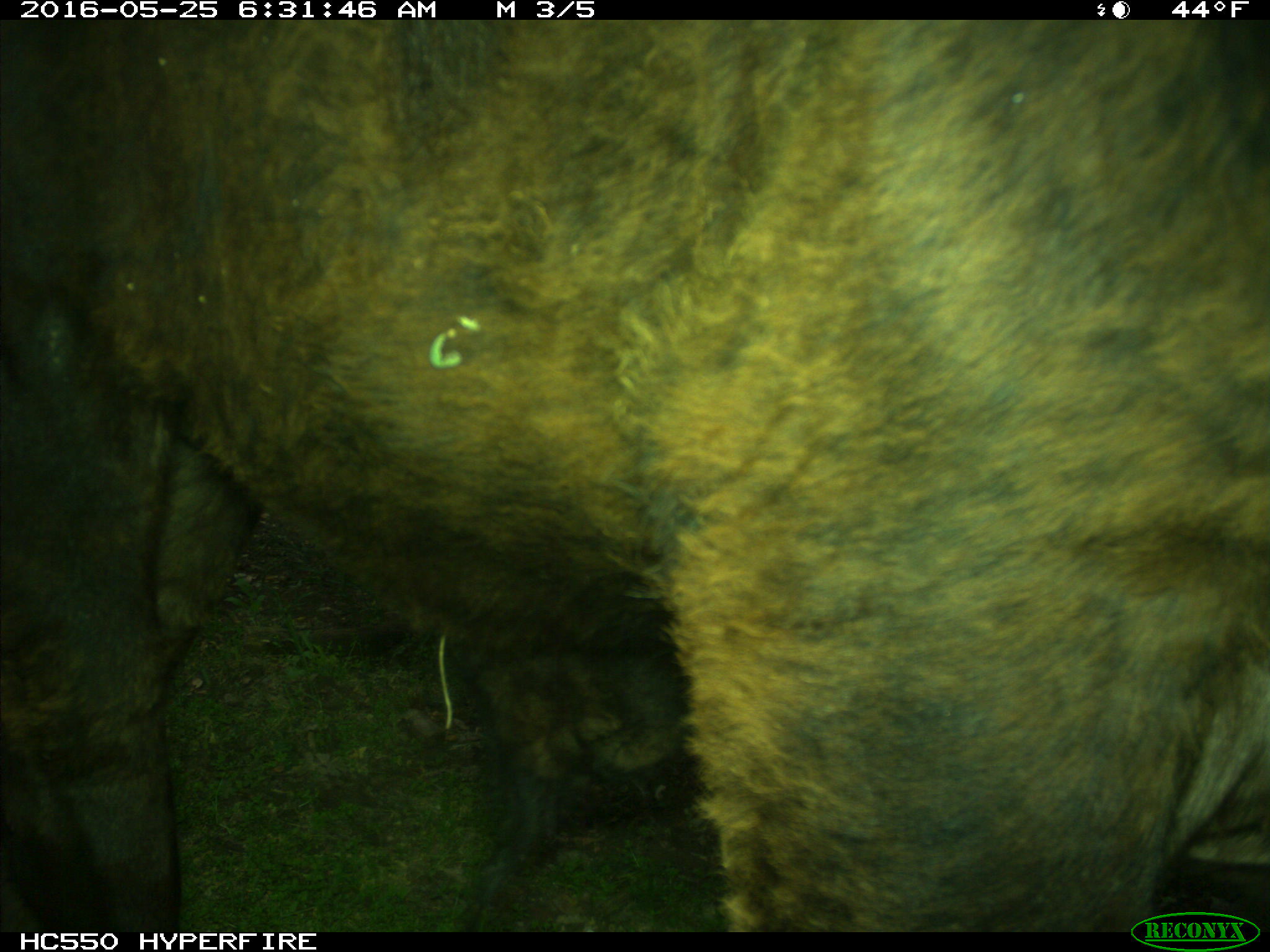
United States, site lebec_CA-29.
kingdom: Animalia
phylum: Chordata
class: Mammalia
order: Artiodactyla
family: Bovidae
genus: Bos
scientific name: Bos taurus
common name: domestic cow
Bos taurus (domestic cow).